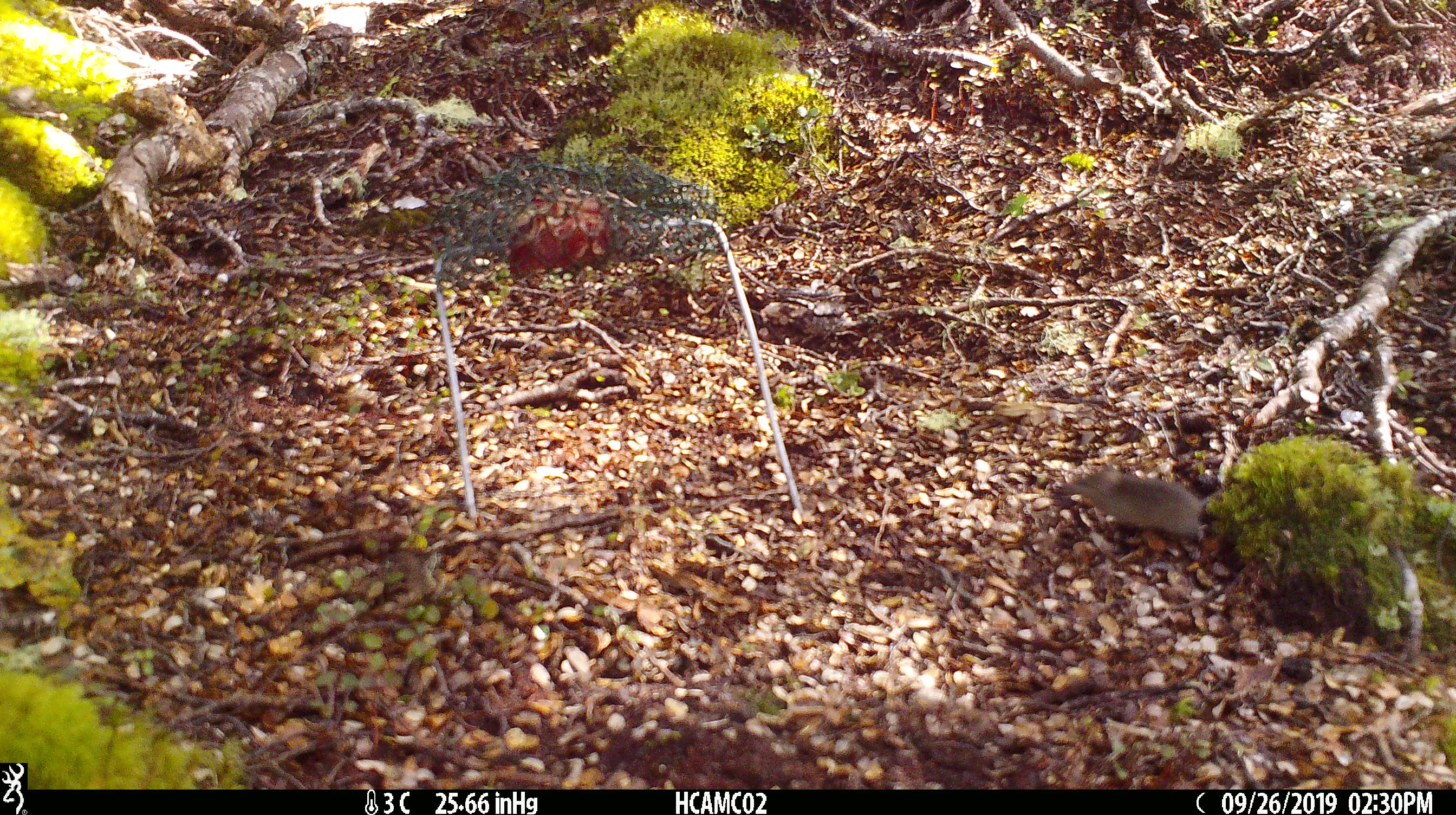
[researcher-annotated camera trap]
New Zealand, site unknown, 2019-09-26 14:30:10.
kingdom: Animalia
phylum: Chordata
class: Mammalia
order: Rodentia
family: Muridae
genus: Mus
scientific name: Mus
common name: mouse